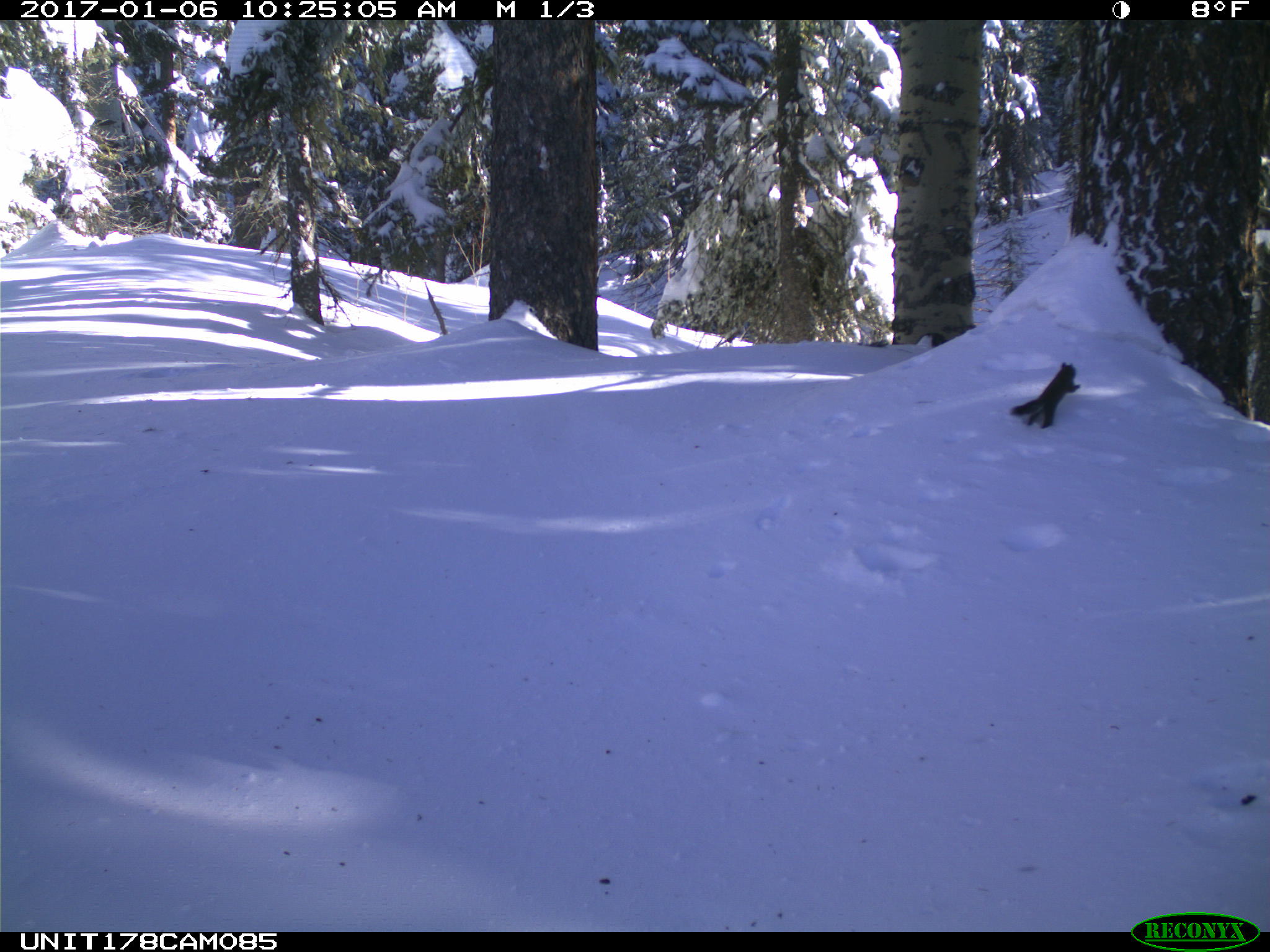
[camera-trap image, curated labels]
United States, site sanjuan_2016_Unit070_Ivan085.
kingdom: Animalia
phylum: Chordata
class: Mammalia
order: Rodentia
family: Sciuridae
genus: Tamiasciurus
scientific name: Tamiasciurus hudsonicus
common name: american red squirrel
Tamiasciurus hudsonicus (american red squirrel).